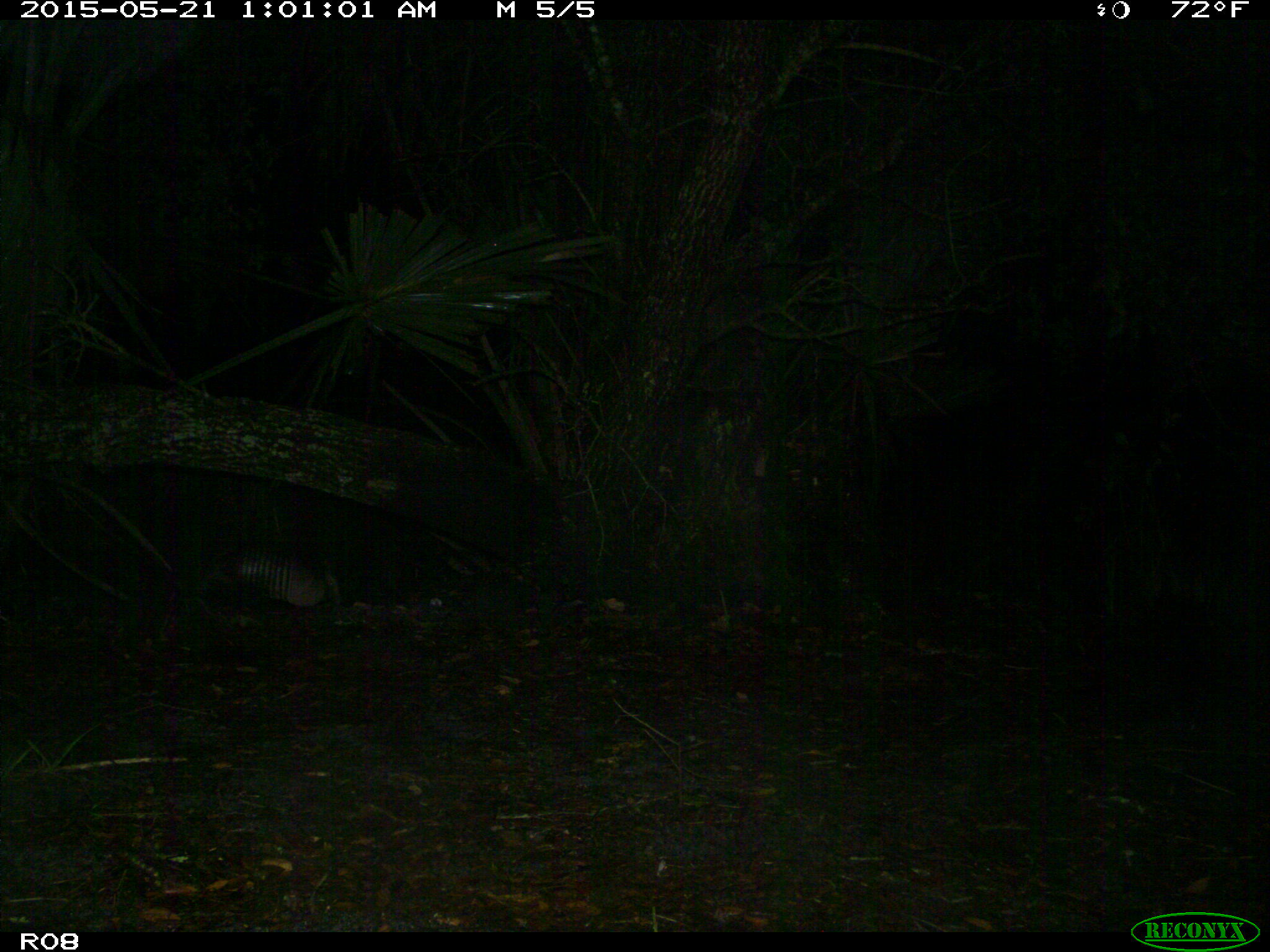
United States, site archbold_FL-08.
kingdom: Animalia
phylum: Chordata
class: Mammalia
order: Cingulata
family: Dasypodidae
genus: Dasypus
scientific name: Dasypus novemcinctus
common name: nine-banded armadillo